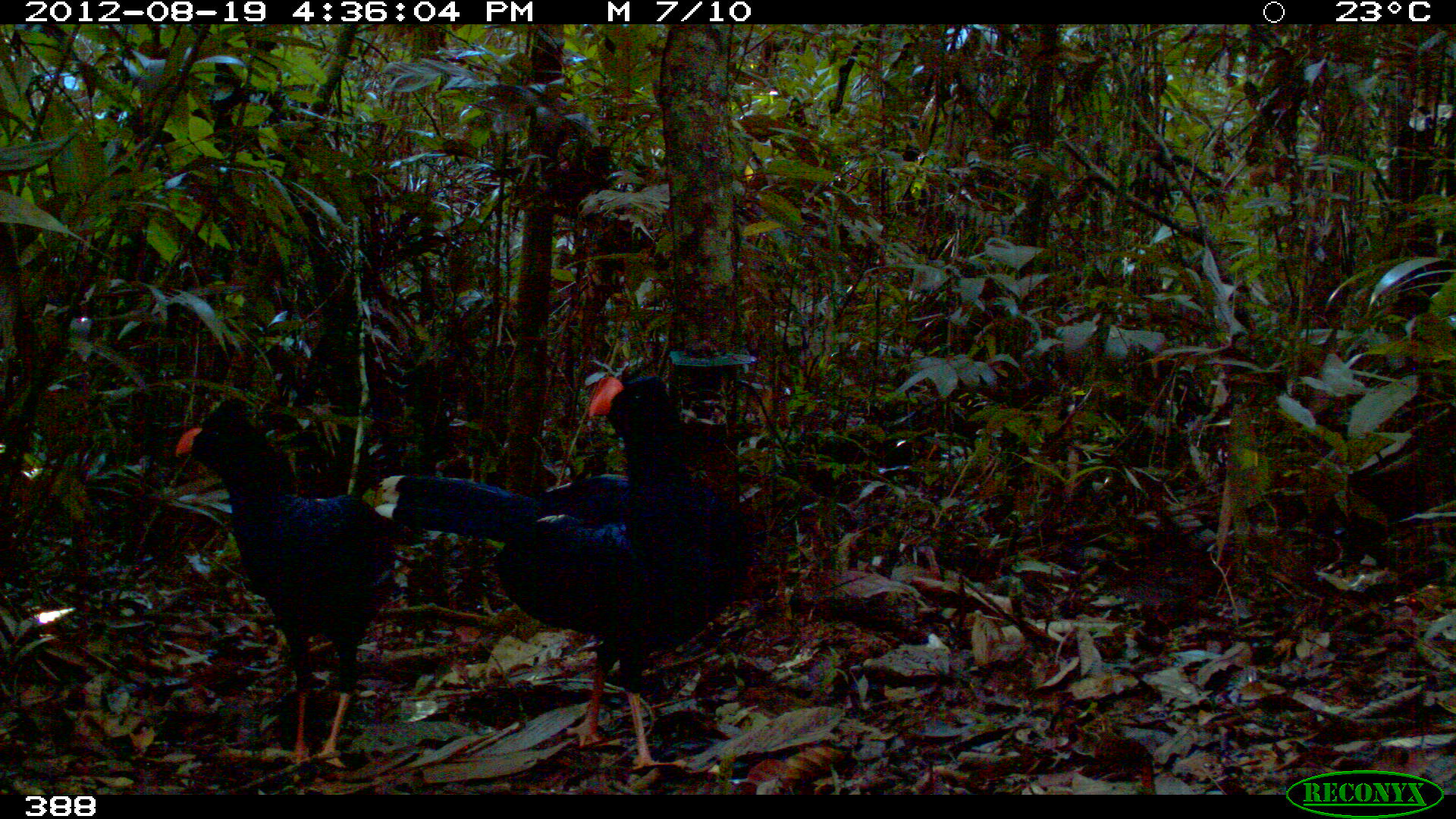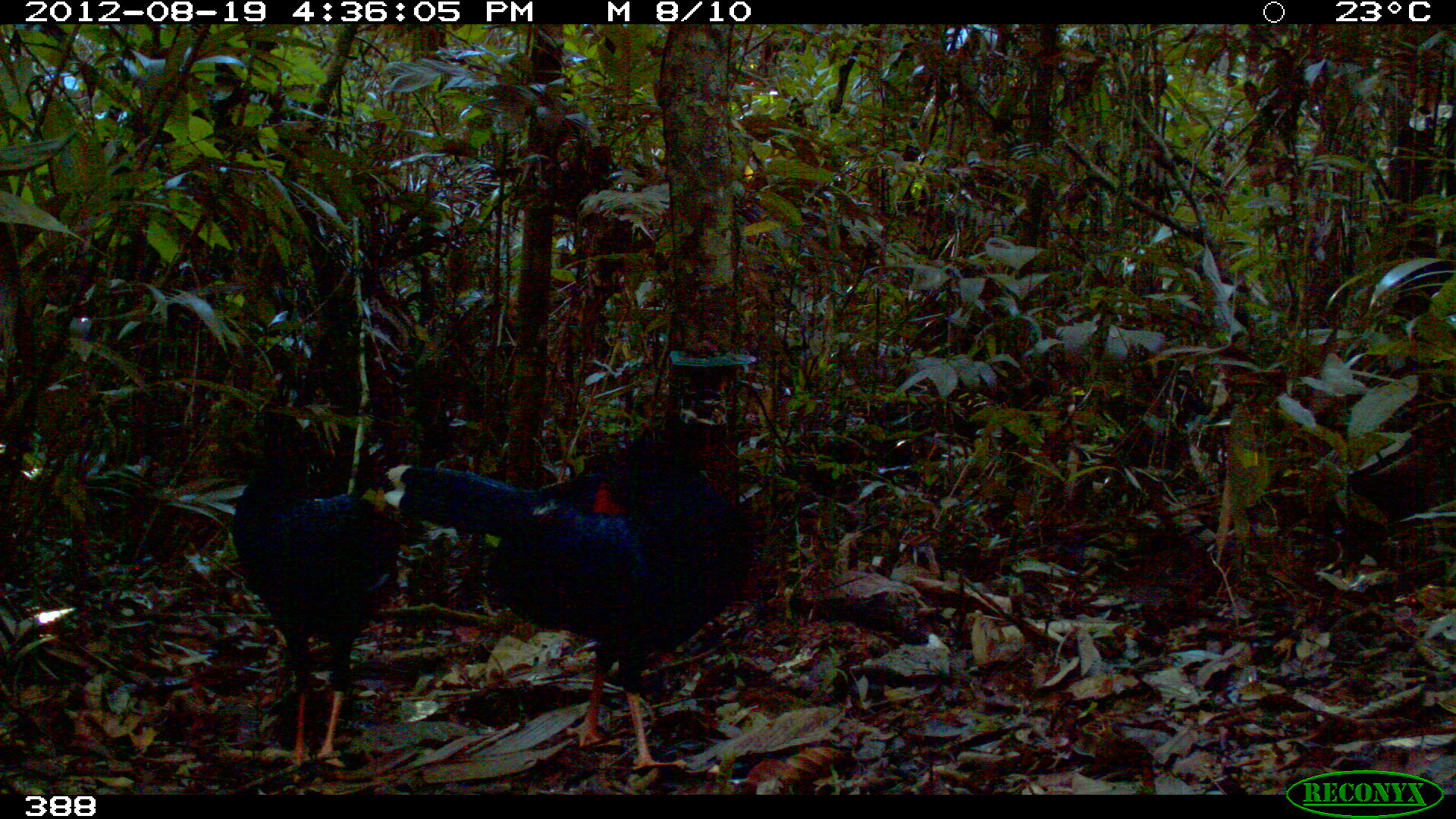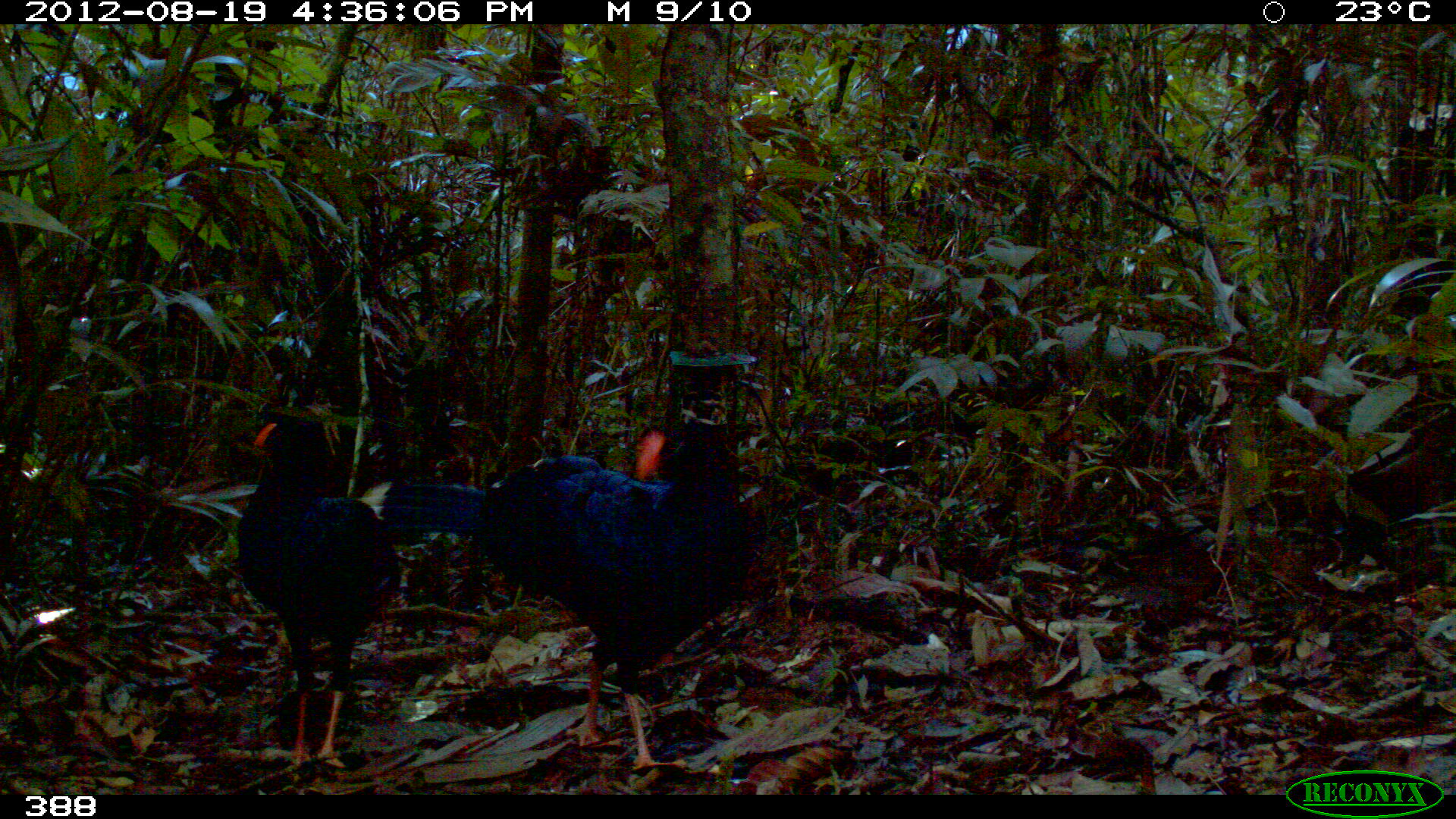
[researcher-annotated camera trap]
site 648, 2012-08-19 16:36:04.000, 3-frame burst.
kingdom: Animalia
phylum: Chordata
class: Aves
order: Galliformes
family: Cracidae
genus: Mitu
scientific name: Mitu tuberosum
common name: razor-billed curassow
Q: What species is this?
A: Mitu tuberosum (razor-billed curassow).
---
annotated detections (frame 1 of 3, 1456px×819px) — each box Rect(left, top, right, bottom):
mitu tuberosum: Rect(372, 373, 753, 771); Rect(171, 406, 430, 770)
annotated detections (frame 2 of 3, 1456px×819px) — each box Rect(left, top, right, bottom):
mitu tuberosum: Rect(381, 446, 746, 771); Rect(225, 405, 411, 768)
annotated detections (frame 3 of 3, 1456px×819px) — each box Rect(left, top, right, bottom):
mitu tuberosum: Rect(354, 430, 750, 771); Rect(233, 415, 400, 770)